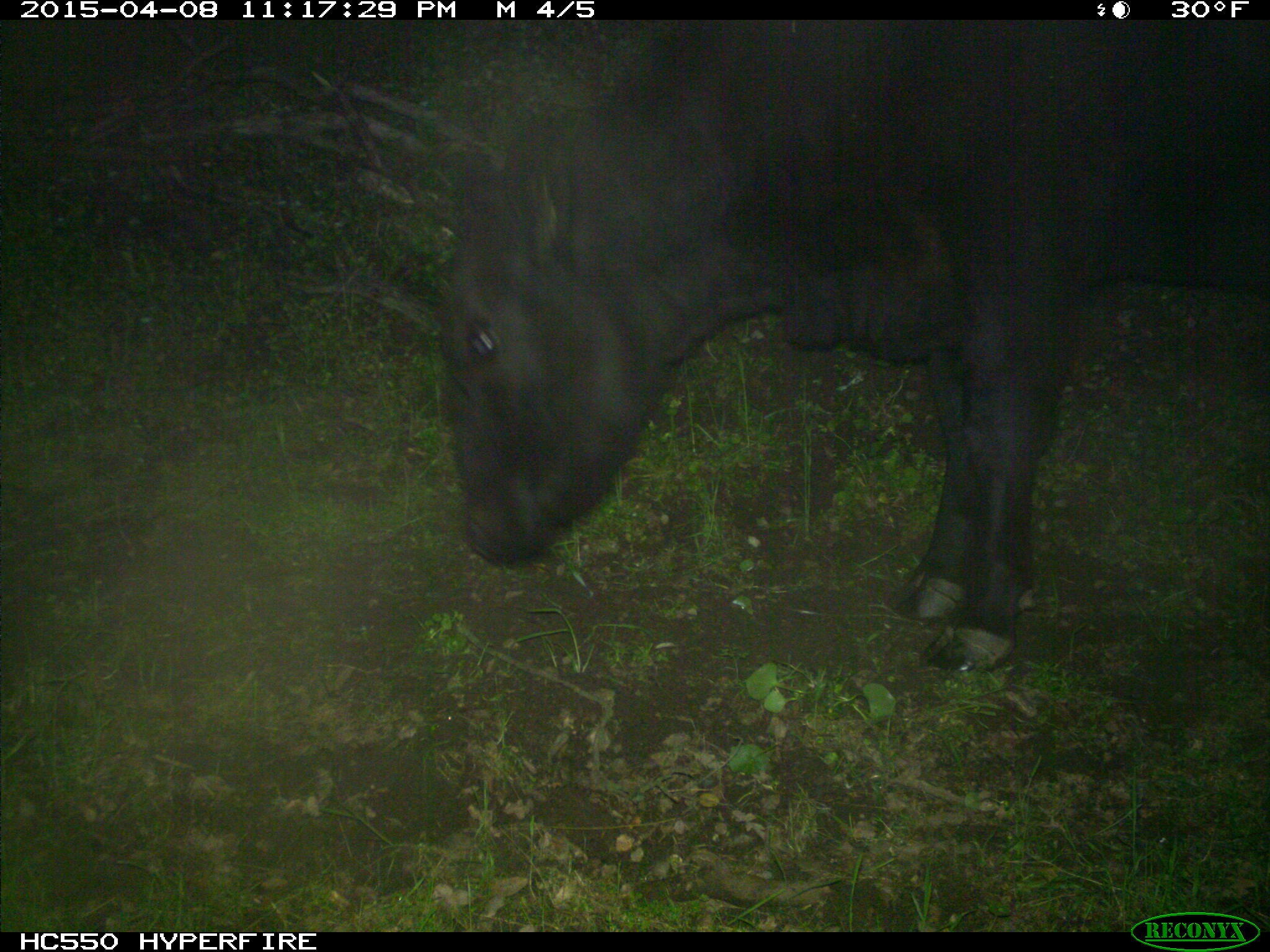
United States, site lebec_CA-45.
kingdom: Animalia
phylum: Chordata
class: Mammalia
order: Artiodactyla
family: Bovidae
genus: Bos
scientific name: Bos taurus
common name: domestic cow